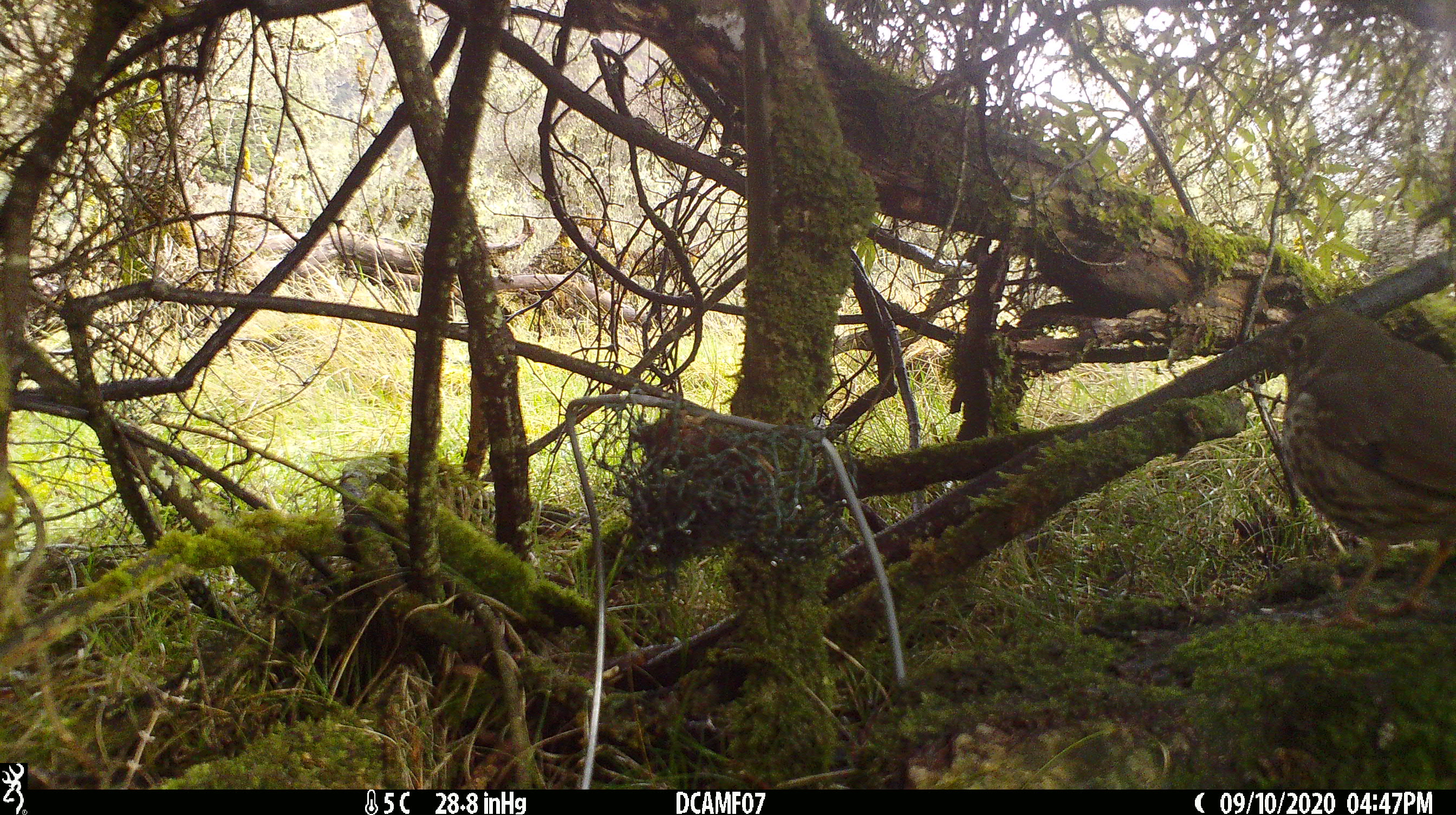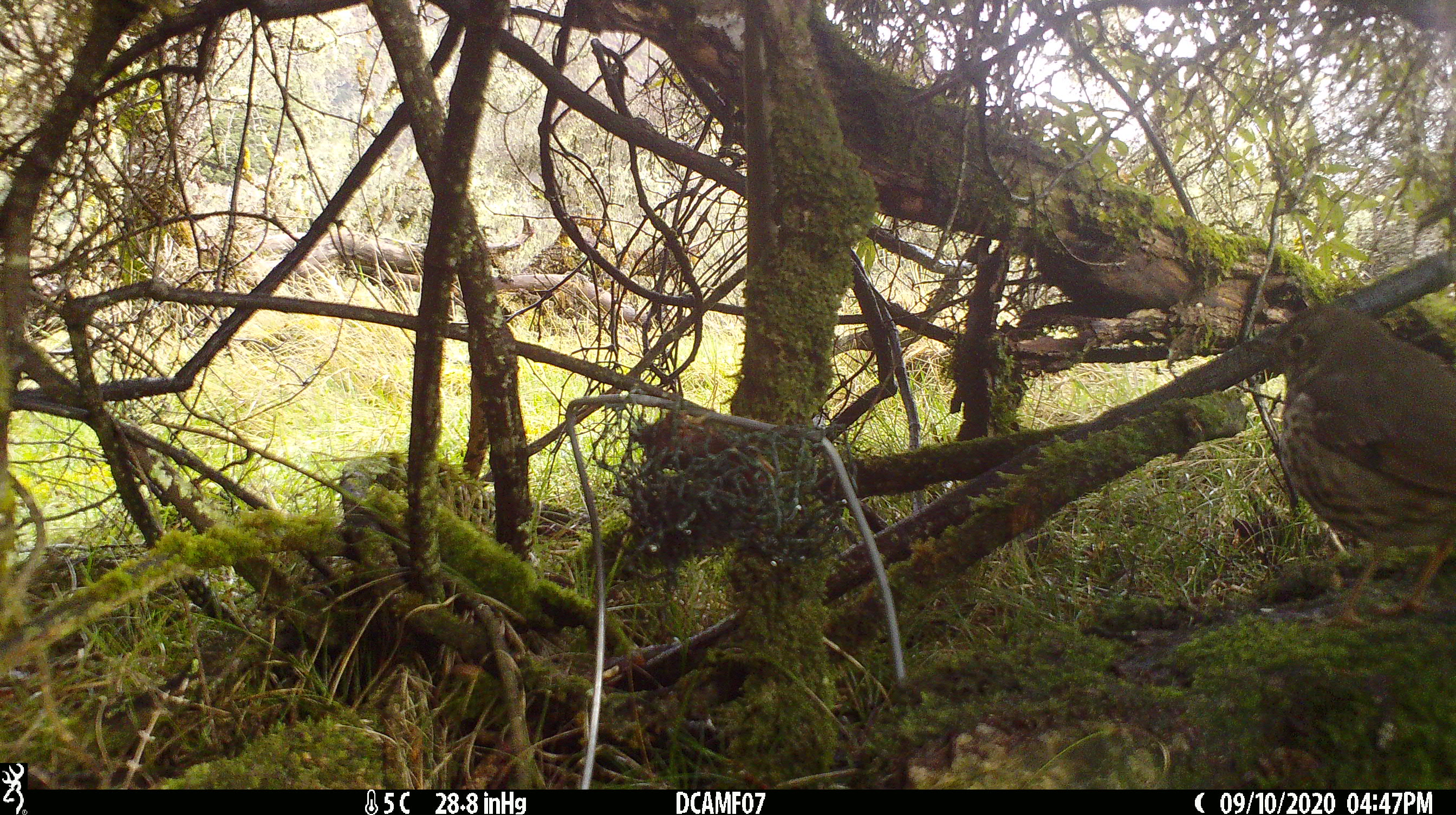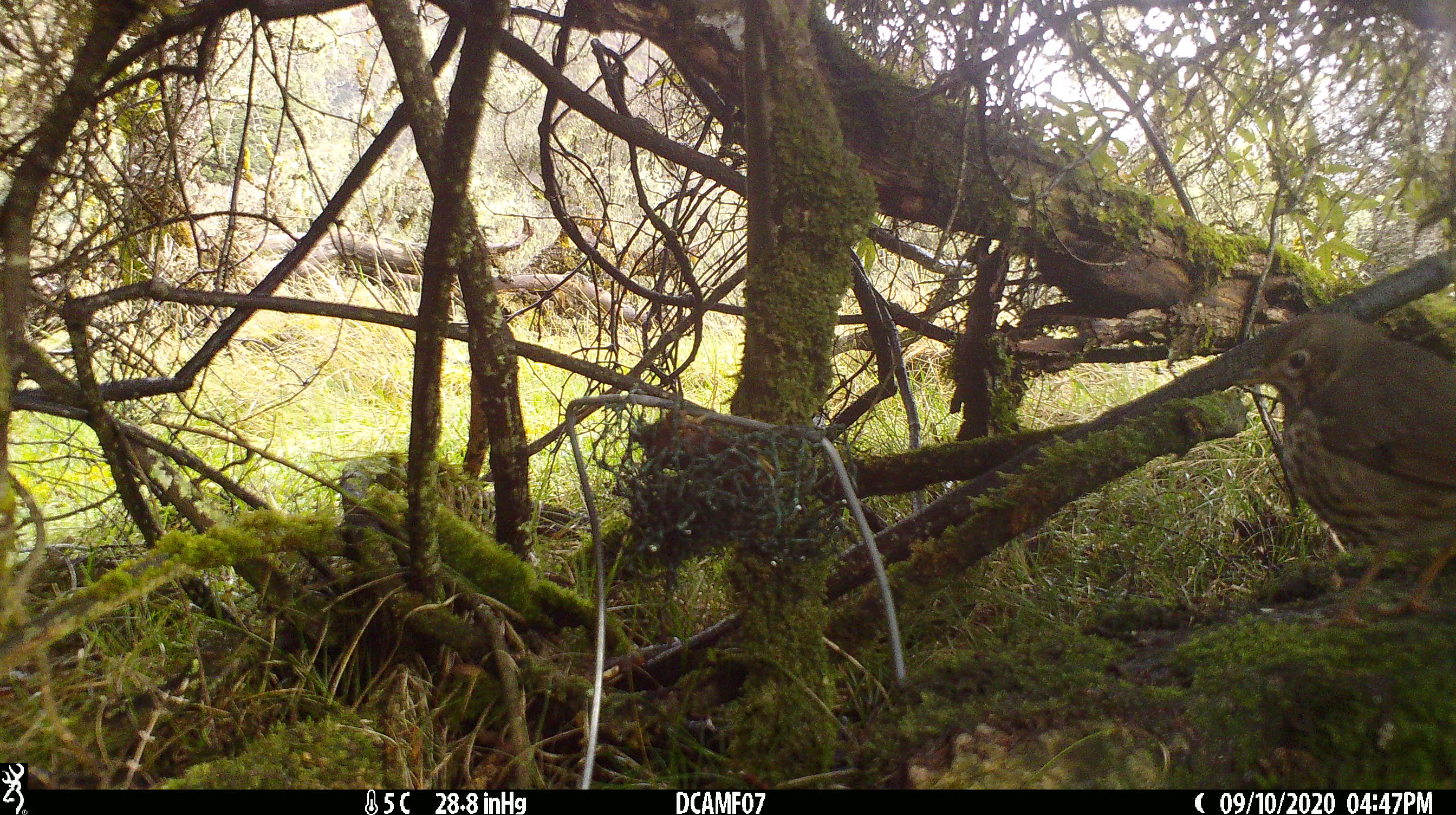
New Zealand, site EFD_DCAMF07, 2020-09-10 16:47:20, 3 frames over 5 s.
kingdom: Animalia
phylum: Chordata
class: Aves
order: Passeriformes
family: Turdidae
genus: Turdus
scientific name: Turdus philomelos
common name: song thrush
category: thrush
Thrush (song thrush) (Turdus philomelos).